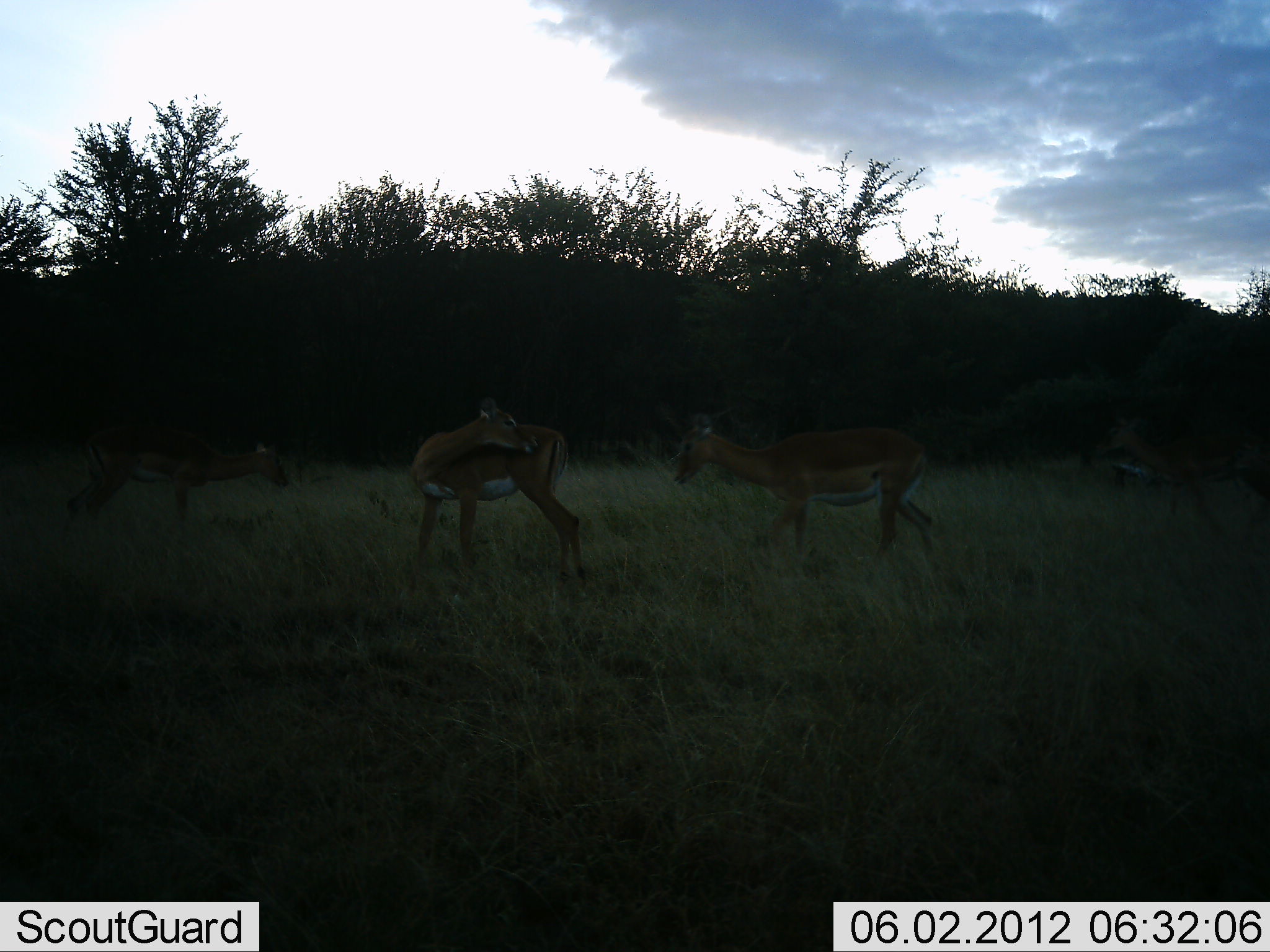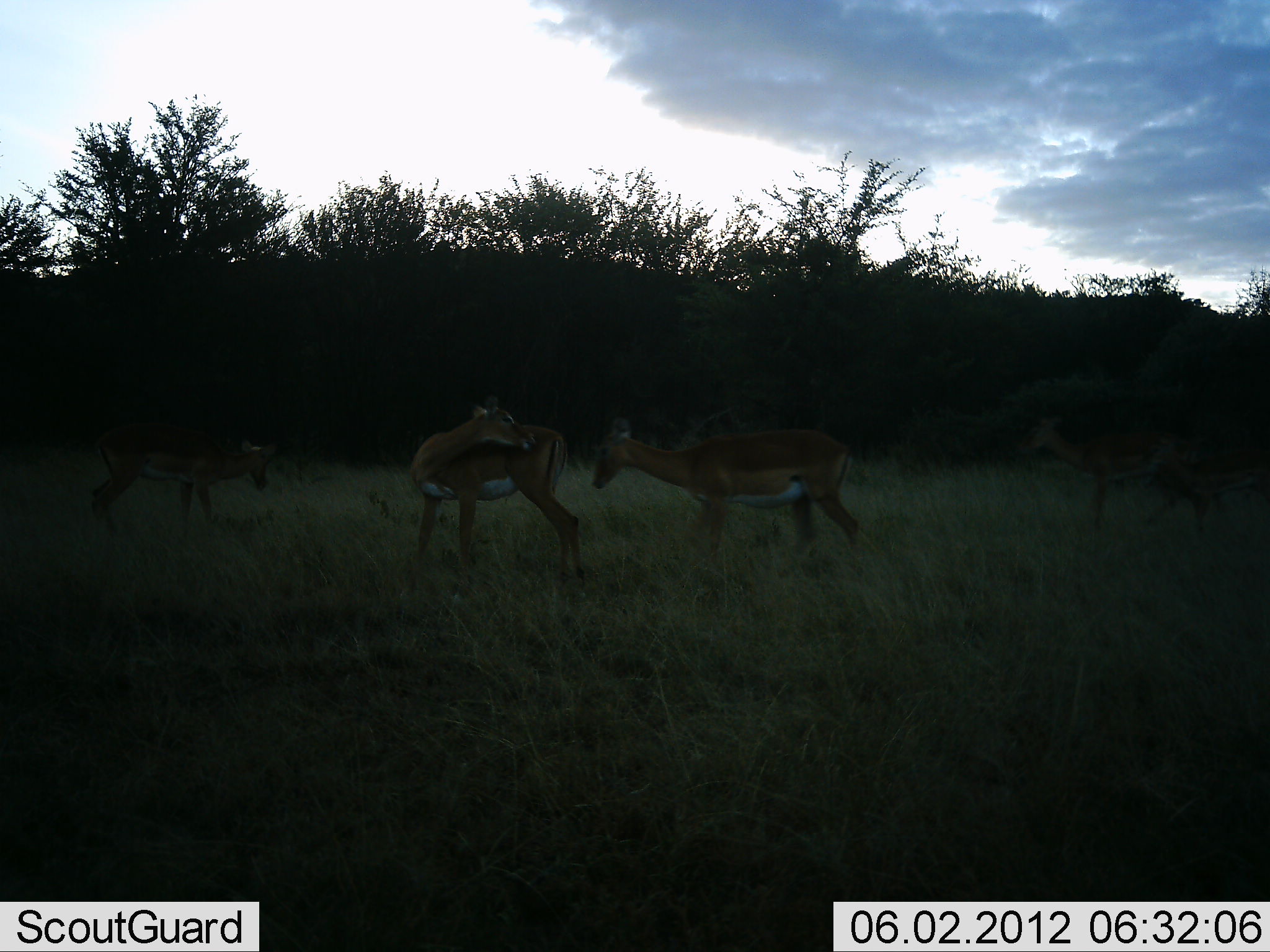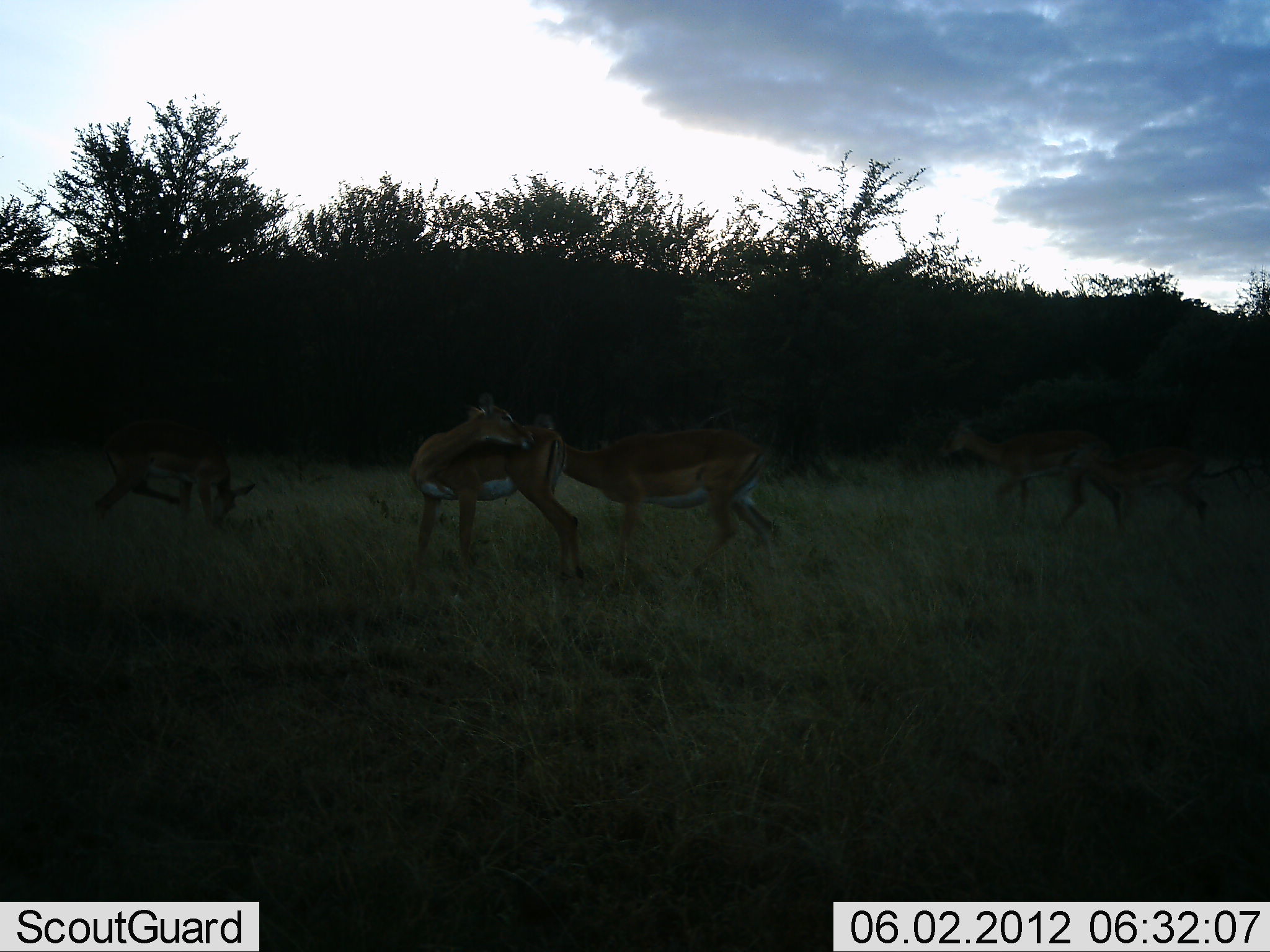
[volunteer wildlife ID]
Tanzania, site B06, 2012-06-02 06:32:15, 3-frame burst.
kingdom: Animalia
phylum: Chordata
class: Mammalia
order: Artiodactyla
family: Bovidae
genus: Aepyceros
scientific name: Aepyceros melampus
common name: impala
Impala (Aepyceros melampus), count 5. Behavior (volunteer vote fractions): standing 70%, resting 0%, moving 70%, interacting 0%. Young present (vote fraction): 10%. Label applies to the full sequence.